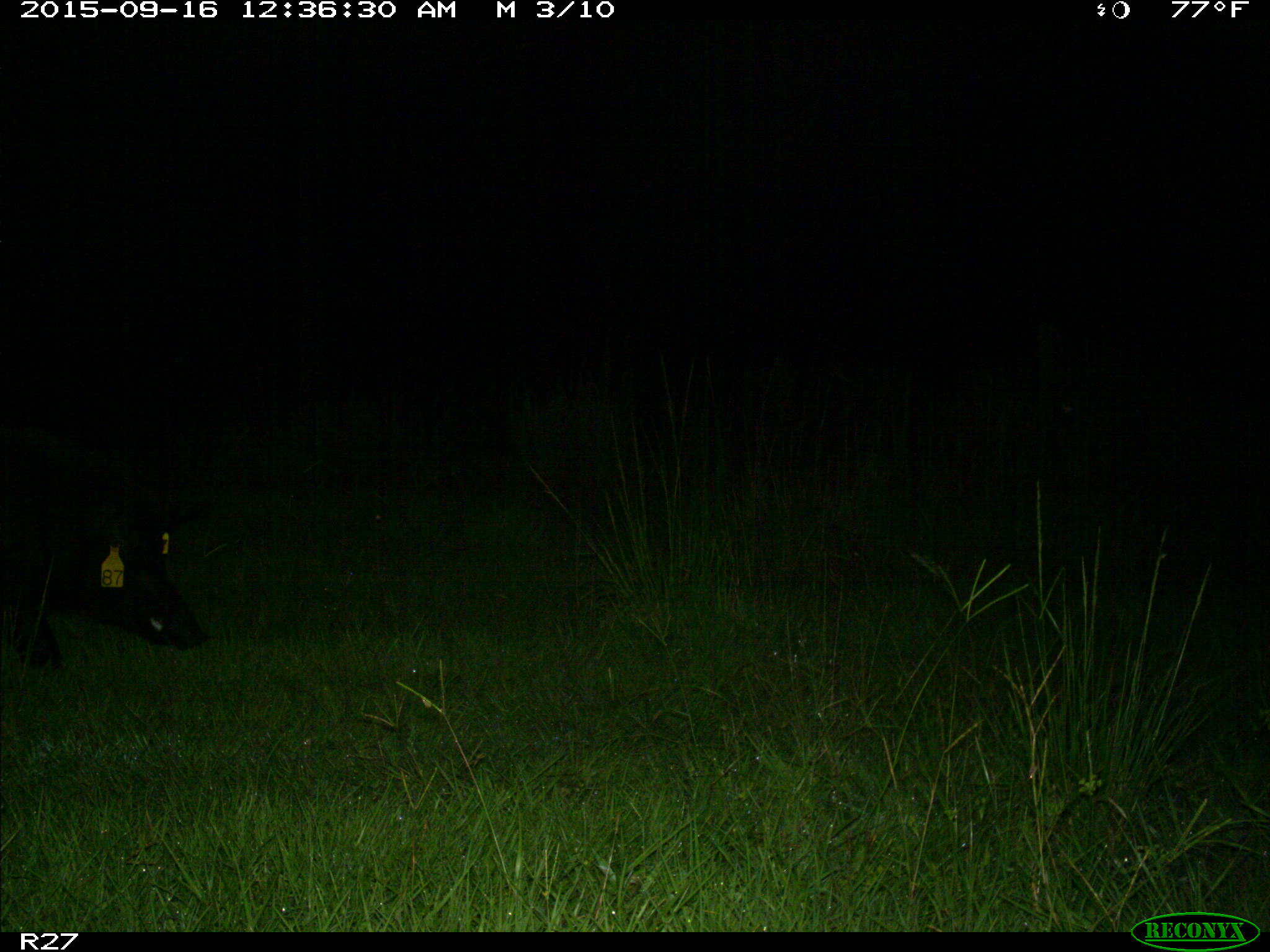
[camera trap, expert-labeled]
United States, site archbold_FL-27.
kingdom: Animalia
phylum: Chordata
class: Mammalia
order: Artiodactyla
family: Suidae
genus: Sus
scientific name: Sus scrofa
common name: wild boar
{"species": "Sus scrofa (wild boar)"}